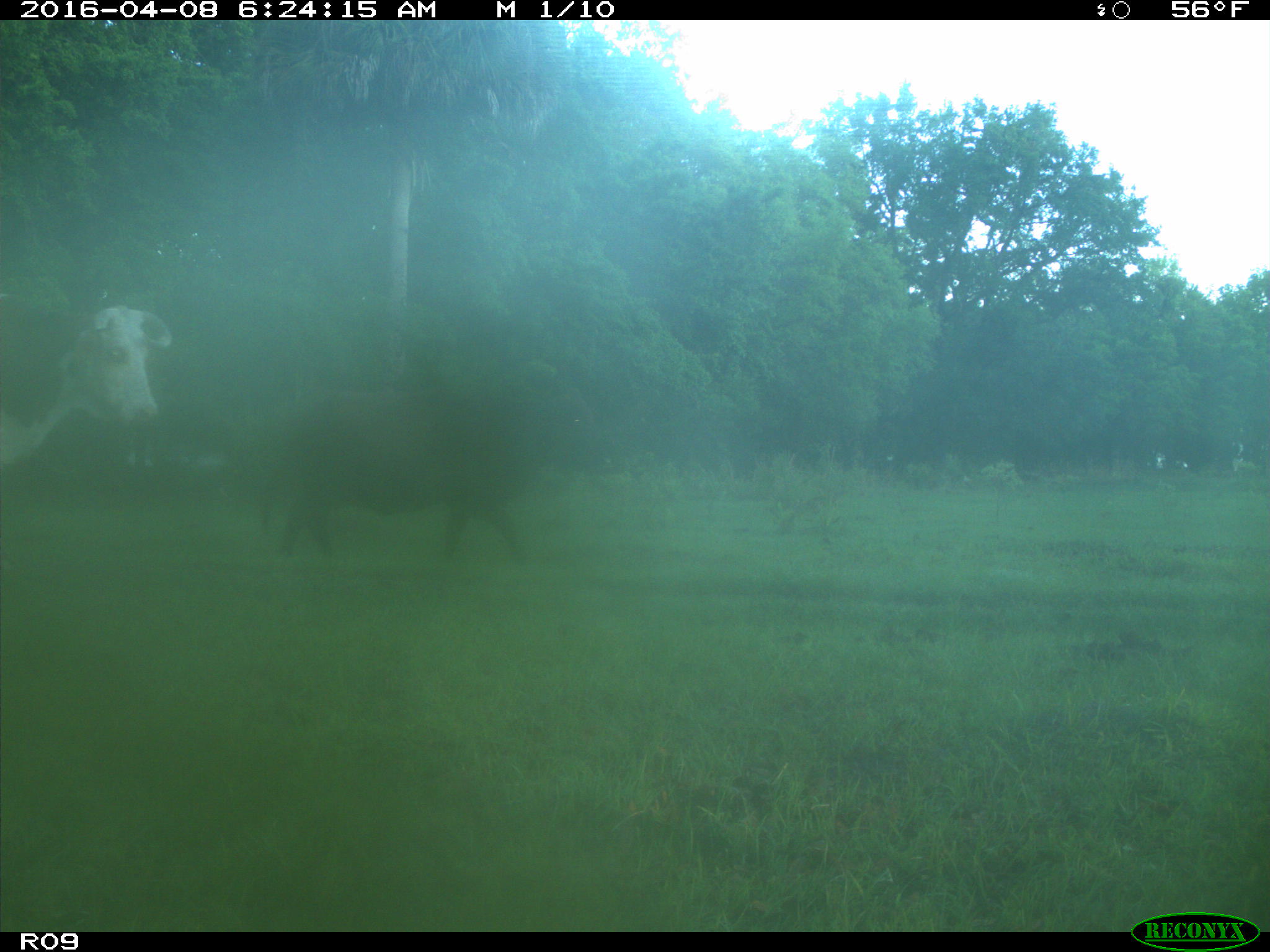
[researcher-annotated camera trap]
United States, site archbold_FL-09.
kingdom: Animalia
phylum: Chordata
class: Mammalia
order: Artiodactyla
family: Bovidae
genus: Bos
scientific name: Bos taurus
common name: domestic cow